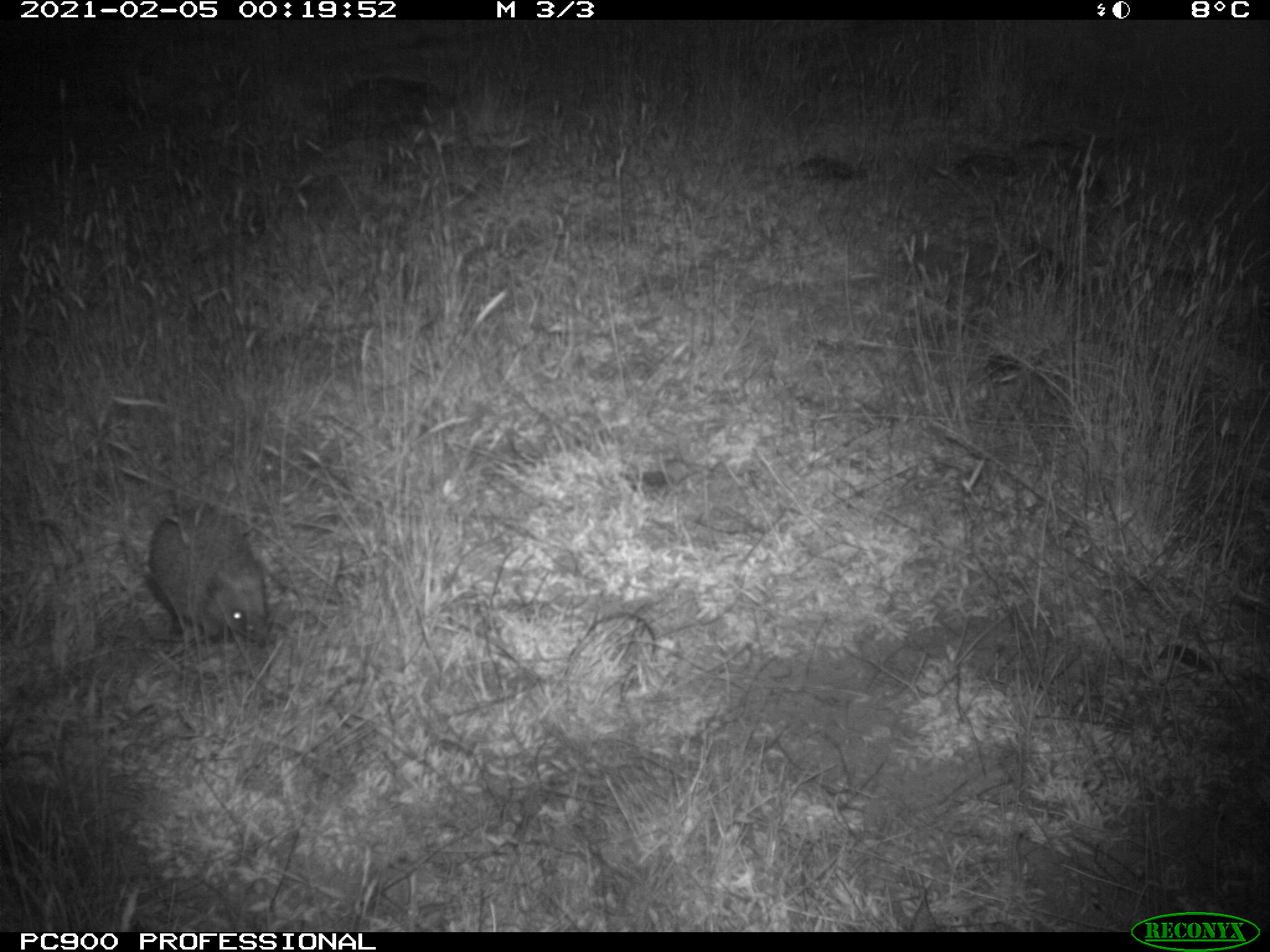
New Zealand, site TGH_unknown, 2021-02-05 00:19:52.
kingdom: Animalia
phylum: Chordata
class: Mammalia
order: Eulipotyphla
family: Erinaceidae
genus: Erinaceus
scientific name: Erinaceus europaeus europaeus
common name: european hedgehog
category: hedgehog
Hedgehog (european hedgehog) (Erinaceus europaeus europaeus).